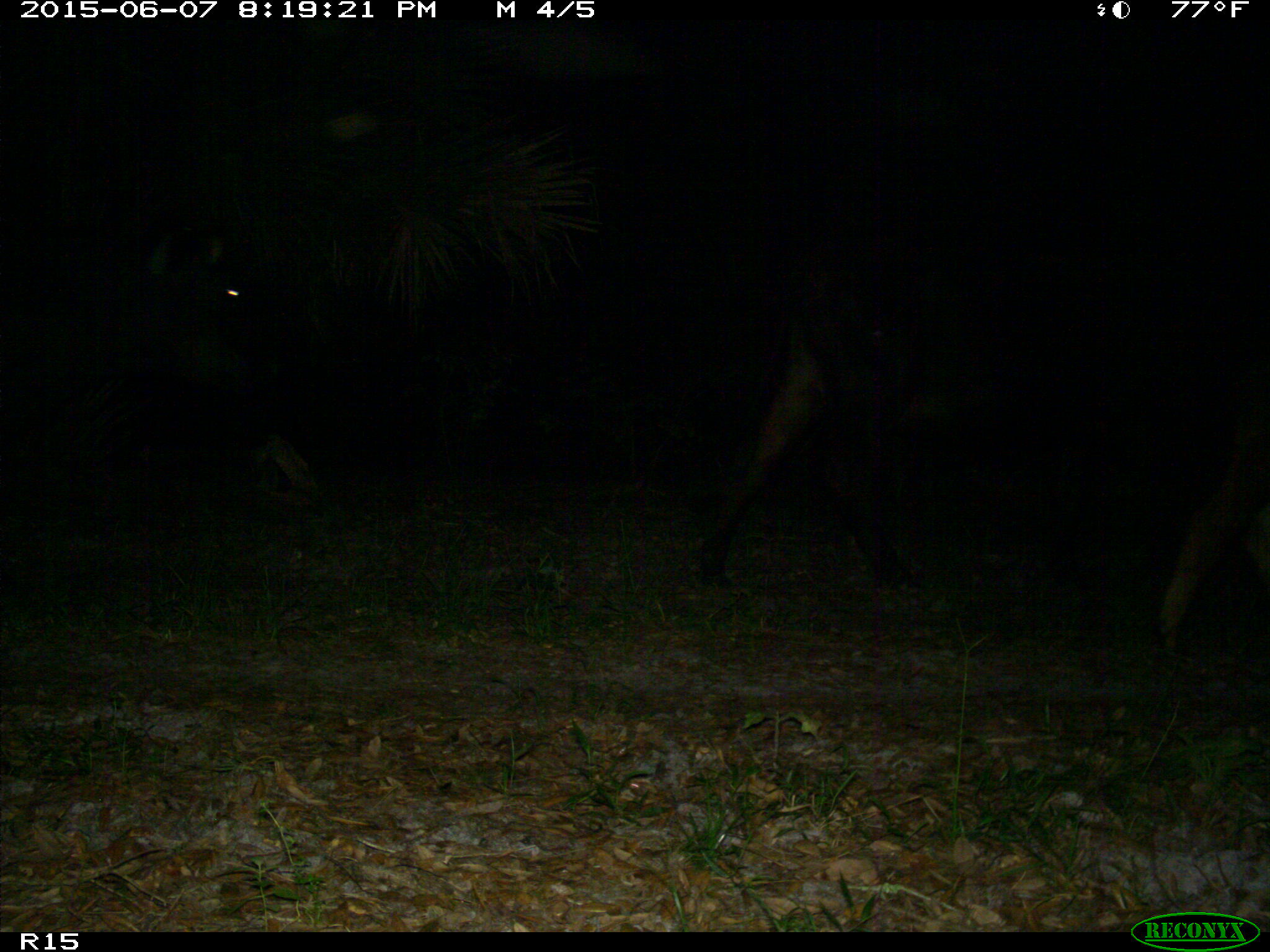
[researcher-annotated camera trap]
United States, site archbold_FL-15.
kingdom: Animalia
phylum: Chordata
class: Mammalia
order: Artiodactyla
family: Bovidae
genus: Bos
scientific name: Bos taurus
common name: domestic cow